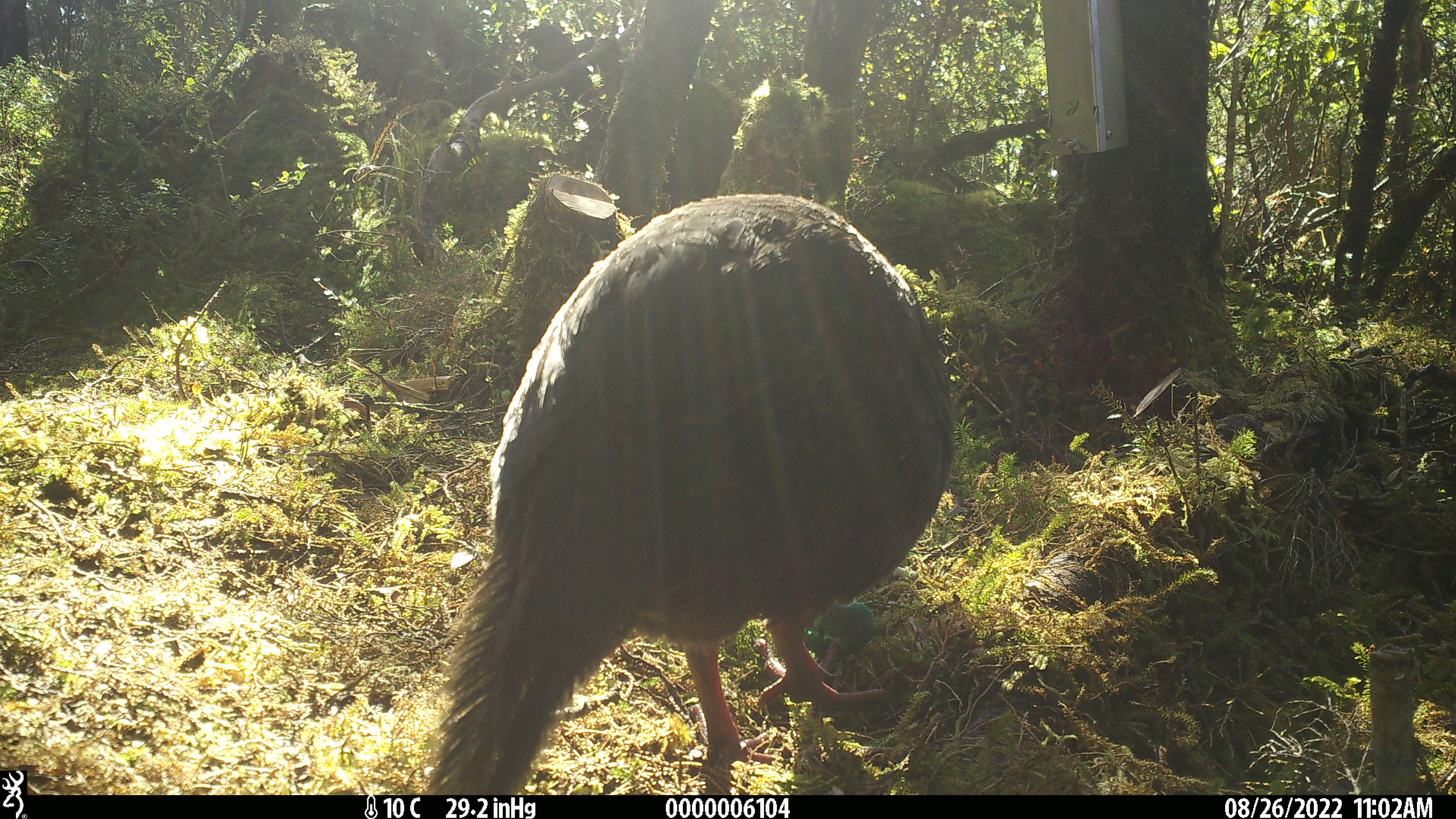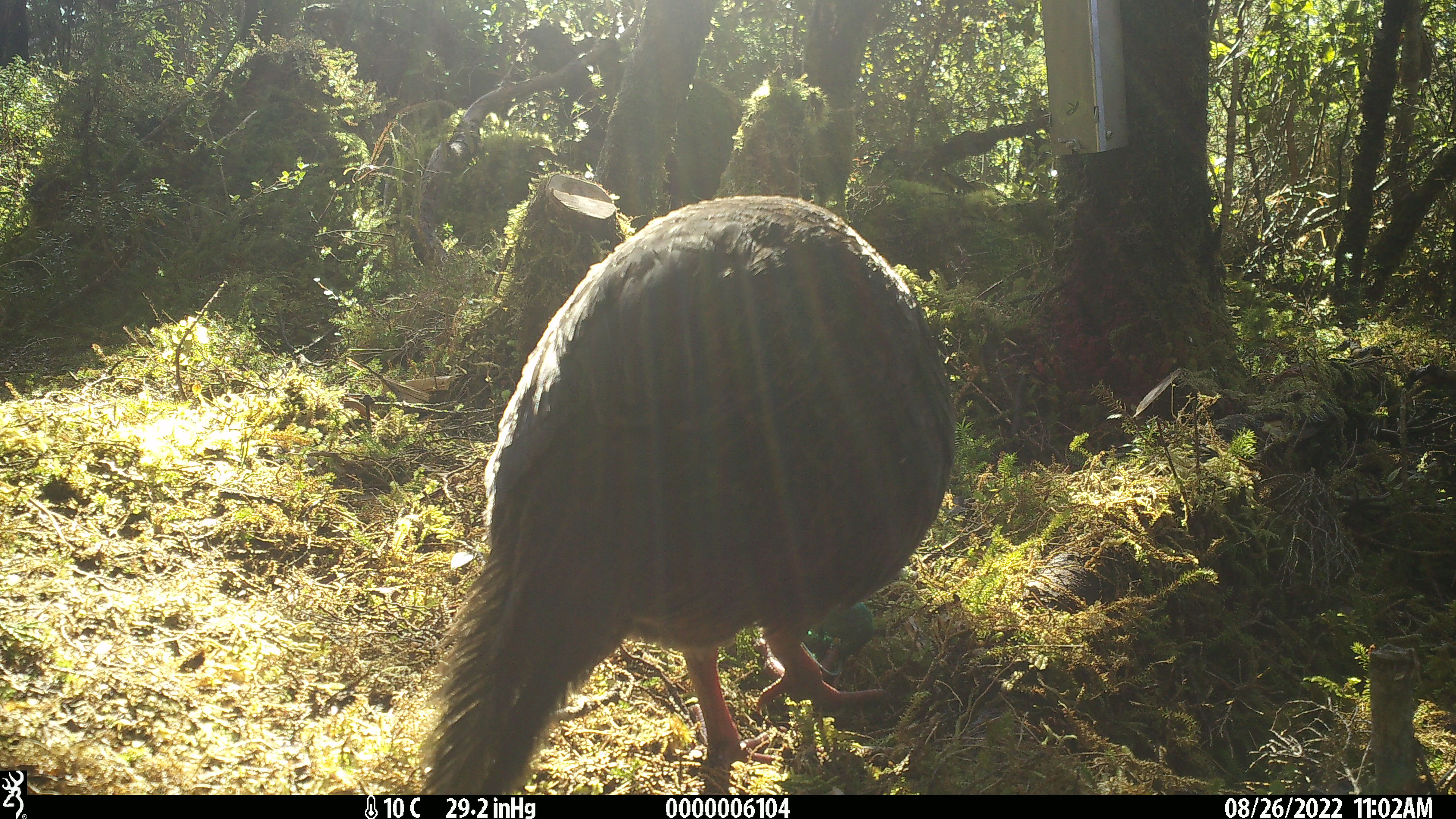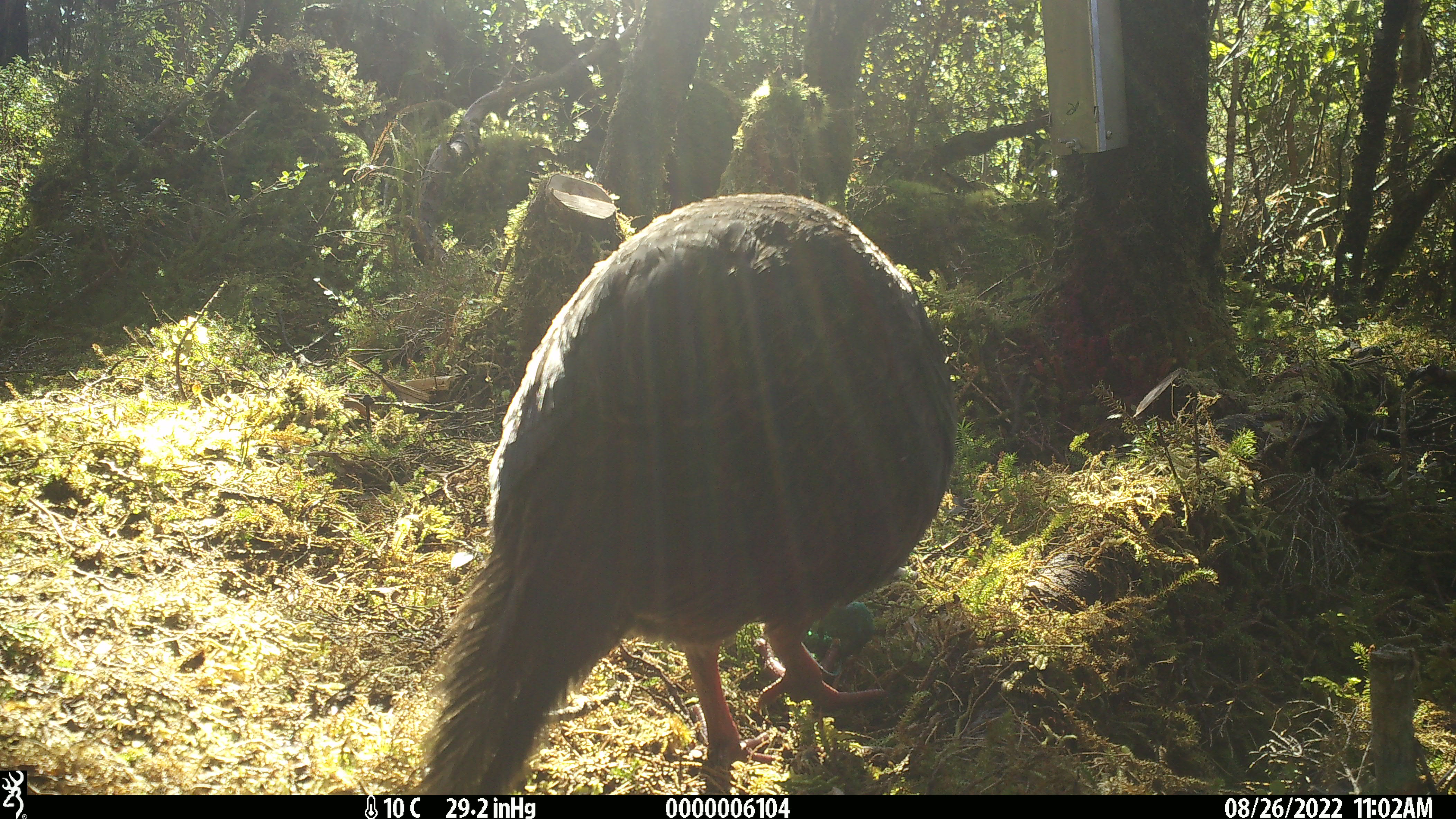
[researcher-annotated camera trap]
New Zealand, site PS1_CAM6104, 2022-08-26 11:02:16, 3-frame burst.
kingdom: Animalia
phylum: Chordata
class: Aves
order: Gruiformes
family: Rallidae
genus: Gallirallus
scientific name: Gallirallus australis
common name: weka